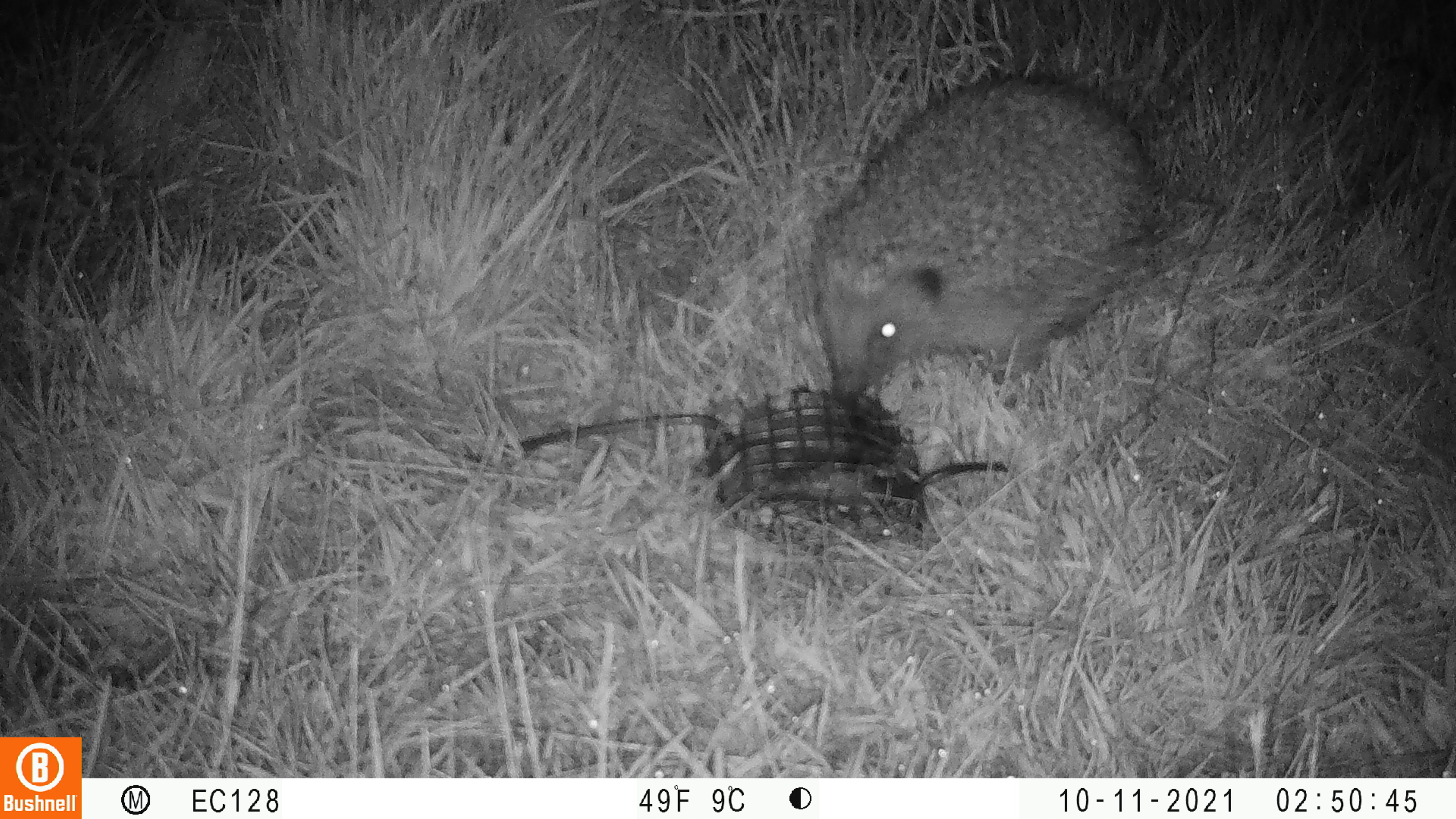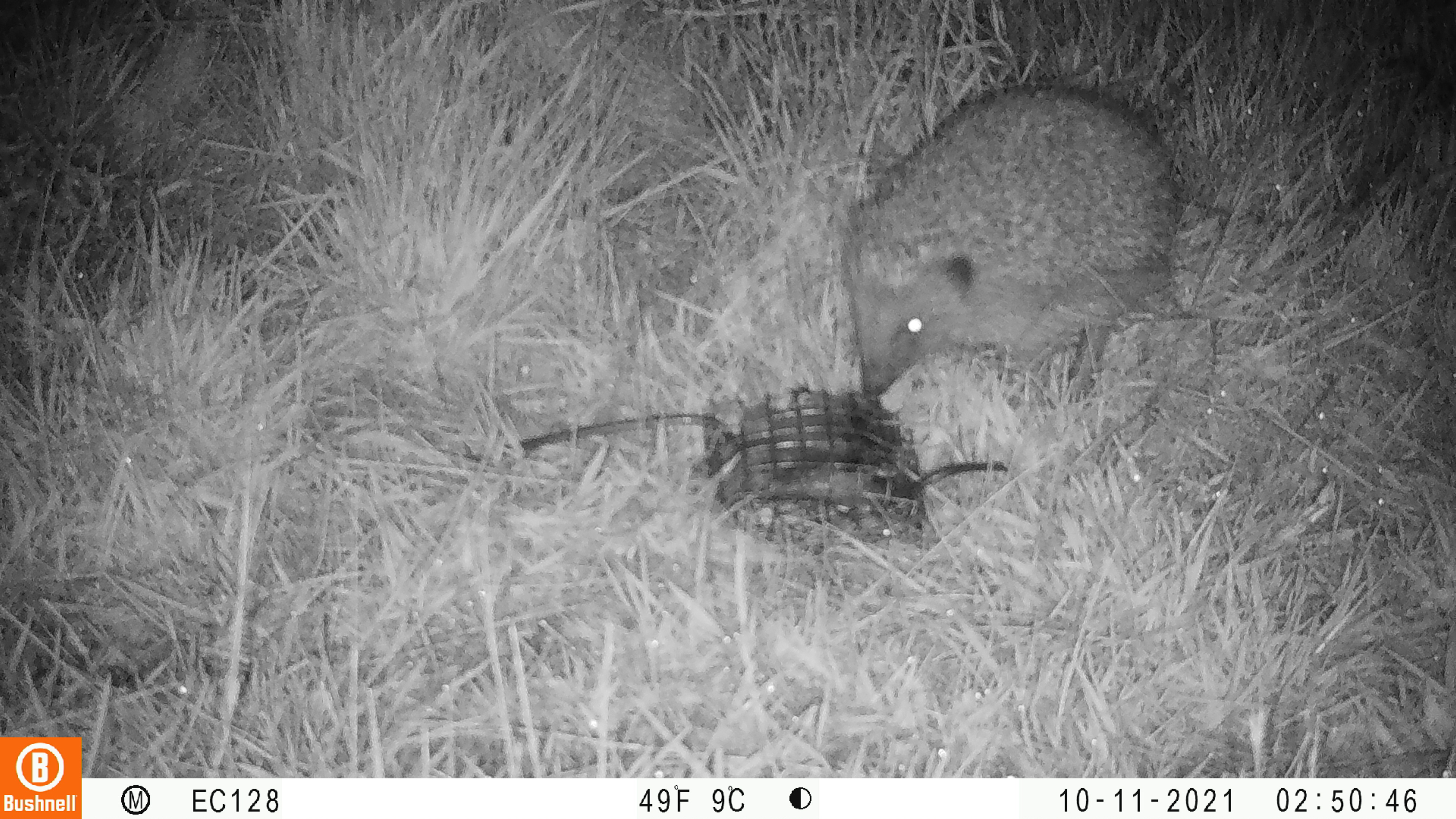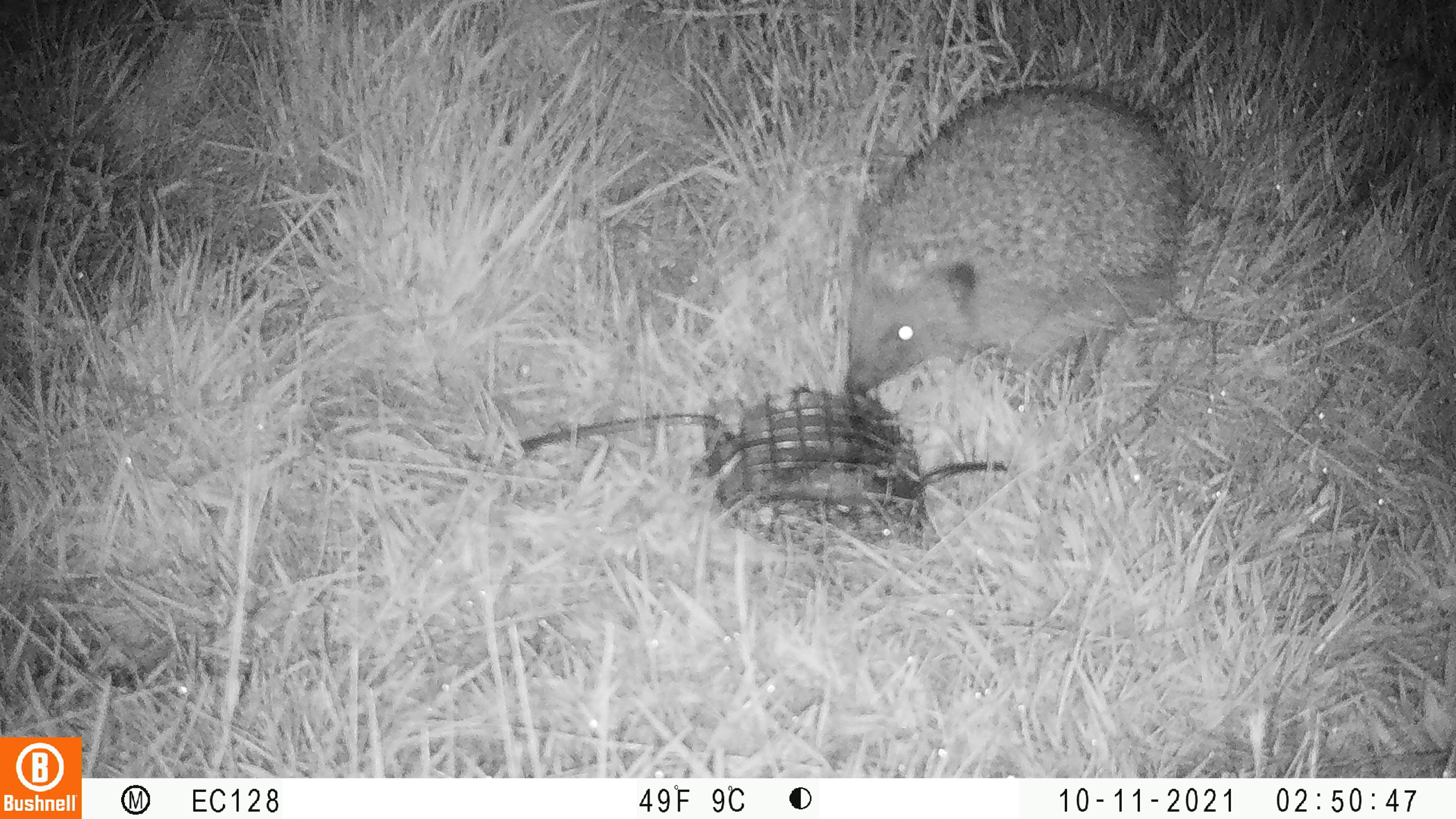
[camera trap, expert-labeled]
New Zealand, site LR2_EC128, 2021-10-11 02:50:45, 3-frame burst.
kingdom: Animalia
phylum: Chordata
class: Mammalia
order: Eulipotyphla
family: Erinaceidae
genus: Erinaceus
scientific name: Erinaceus europaeus europaeus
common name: european hedgehog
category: hedgehog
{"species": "hedgehog (european hedgehog) (Erinaceus europaeus europaeus)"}